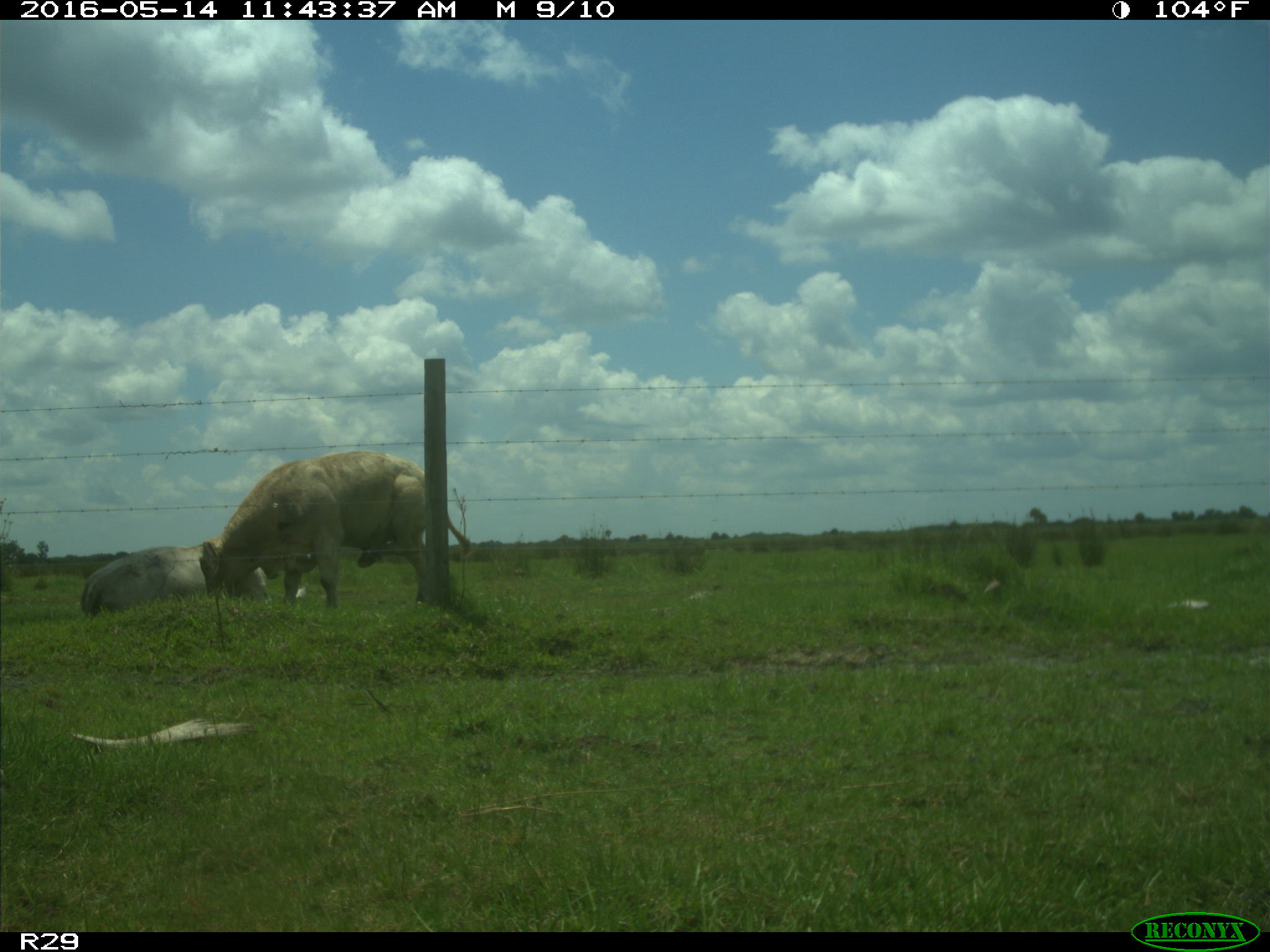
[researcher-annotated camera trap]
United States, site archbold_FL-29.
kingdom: Animalia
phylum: Chordata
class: Mammalia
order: Artiodactyla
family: Bovidae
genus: Bos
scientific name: Bos taurus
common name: domestic cow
Bos taurus (domestic cow).